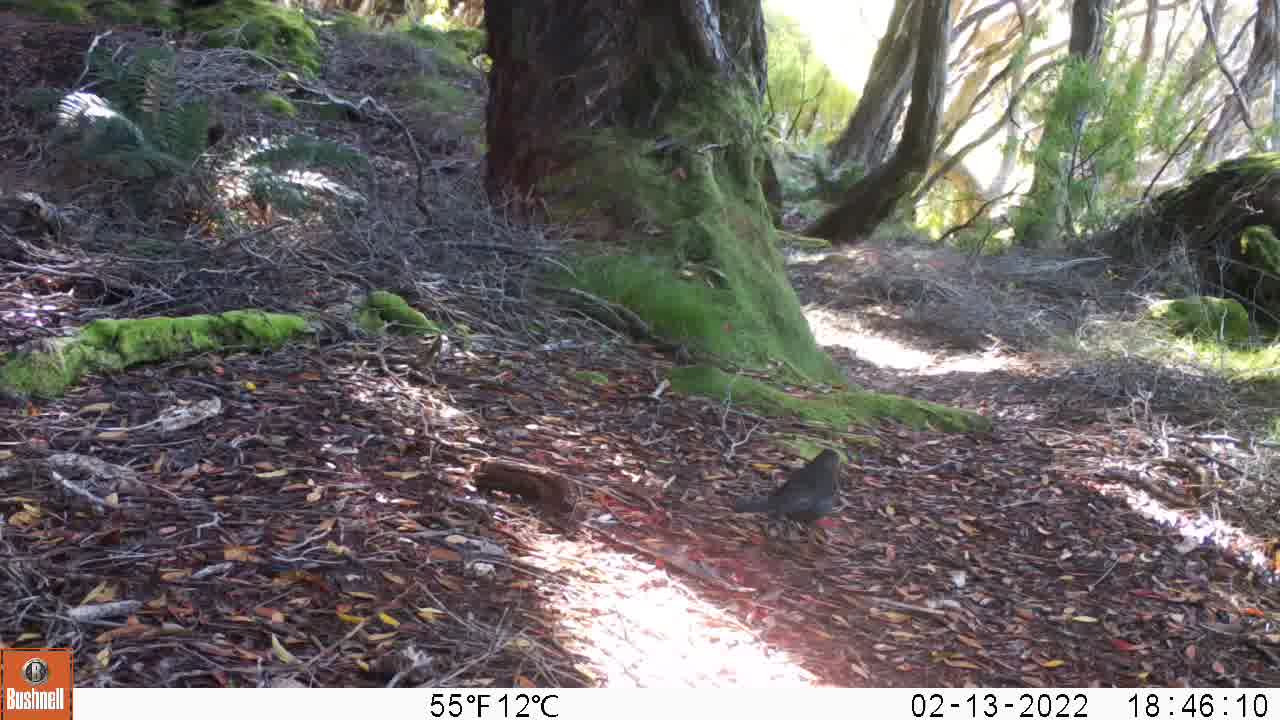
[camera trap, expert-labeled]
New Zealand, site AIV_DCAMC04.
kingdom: Animalia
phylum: Chordata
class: Aves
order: Passeriformes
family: Turdidae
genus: Turdus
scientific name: Turdus merula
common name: eurasian blackbird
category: blackbird